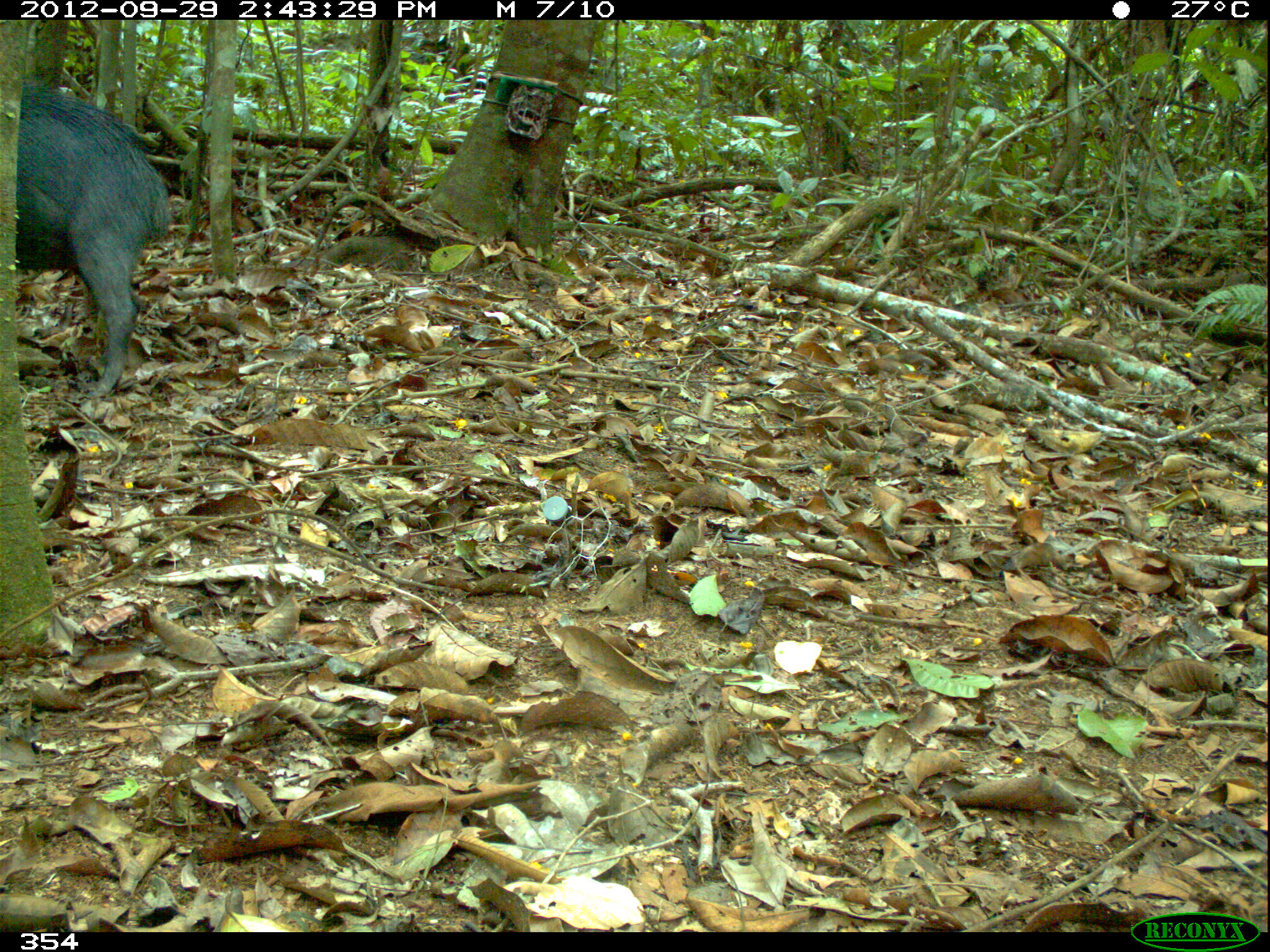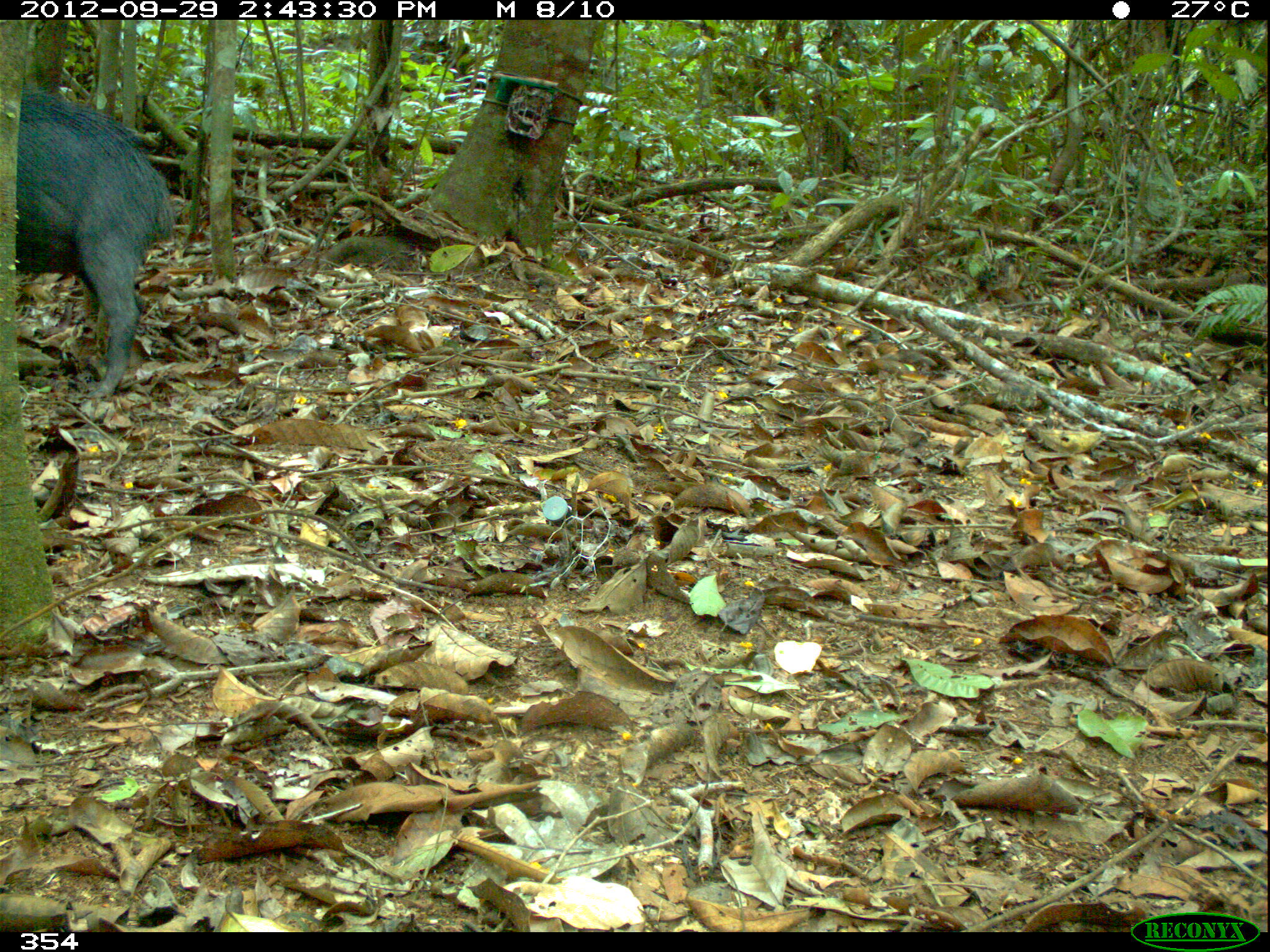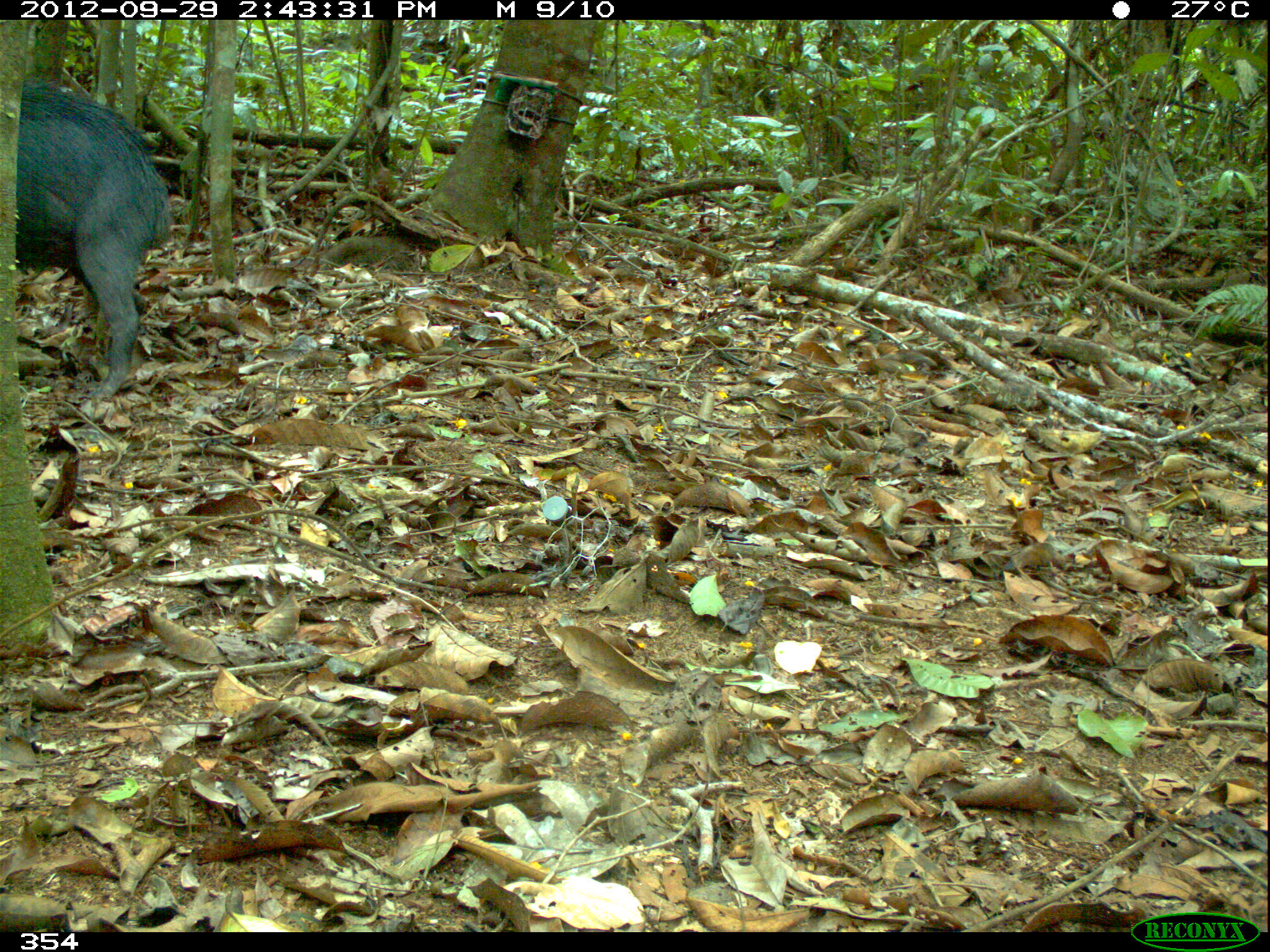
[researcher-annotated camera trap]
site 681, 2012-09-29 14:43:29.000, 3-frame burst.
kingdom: Animalia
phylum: Chordata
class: Mammalia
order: Artiodactyla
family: Tayassuidae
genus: Tayassu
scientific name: Tayassu pecari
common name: white-lipped peccary